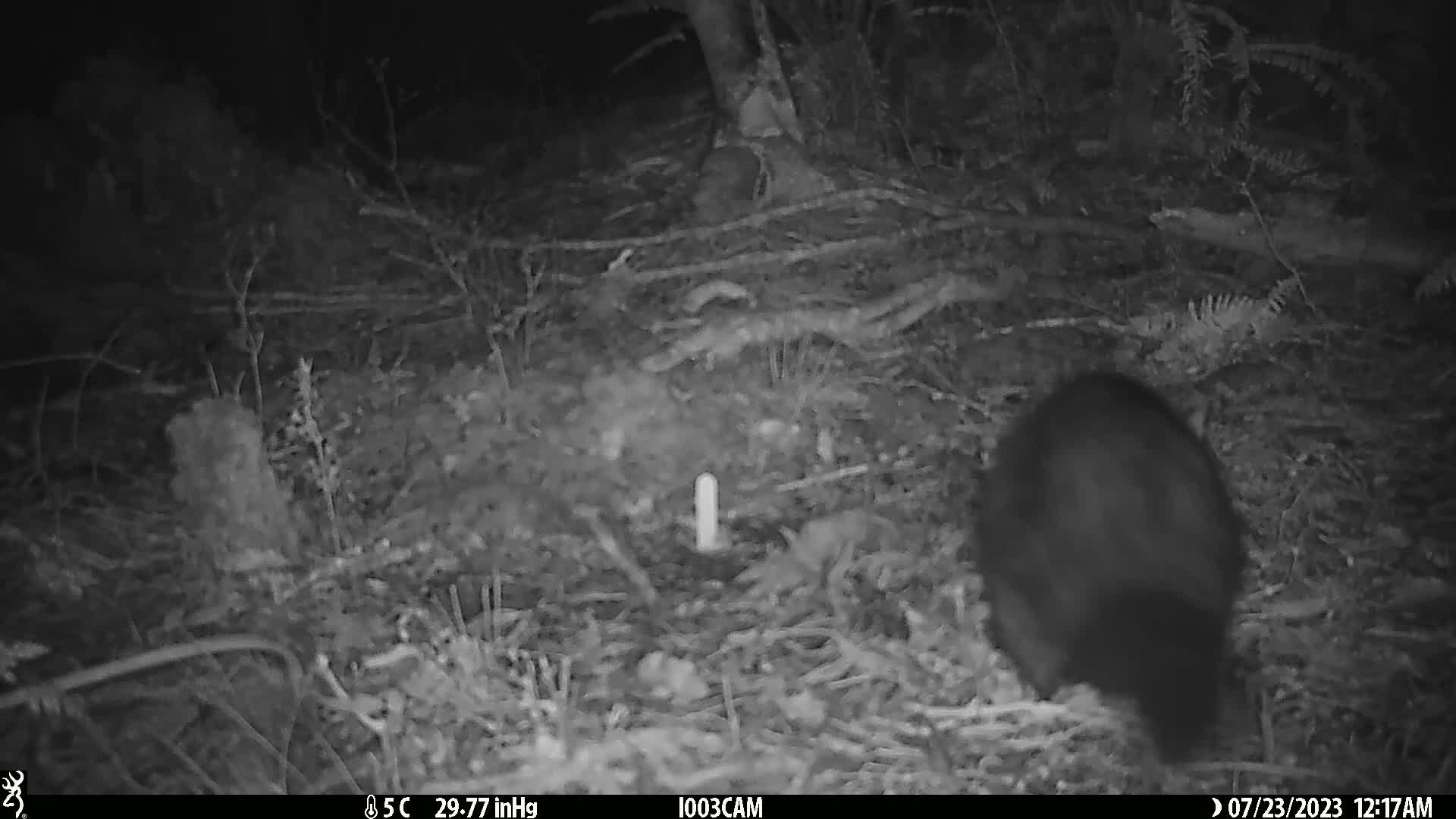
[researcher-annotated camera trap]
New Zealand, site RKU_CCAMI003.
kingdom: Animalia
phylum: Chordata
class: Mammalia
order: Diprotodontia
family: Phalangeridae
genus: Trichosurus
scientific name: Trichosurus vulpecula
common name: common brushtail possum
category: possum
Possum (common brushtail possum) (Trichosurus vulpecula).